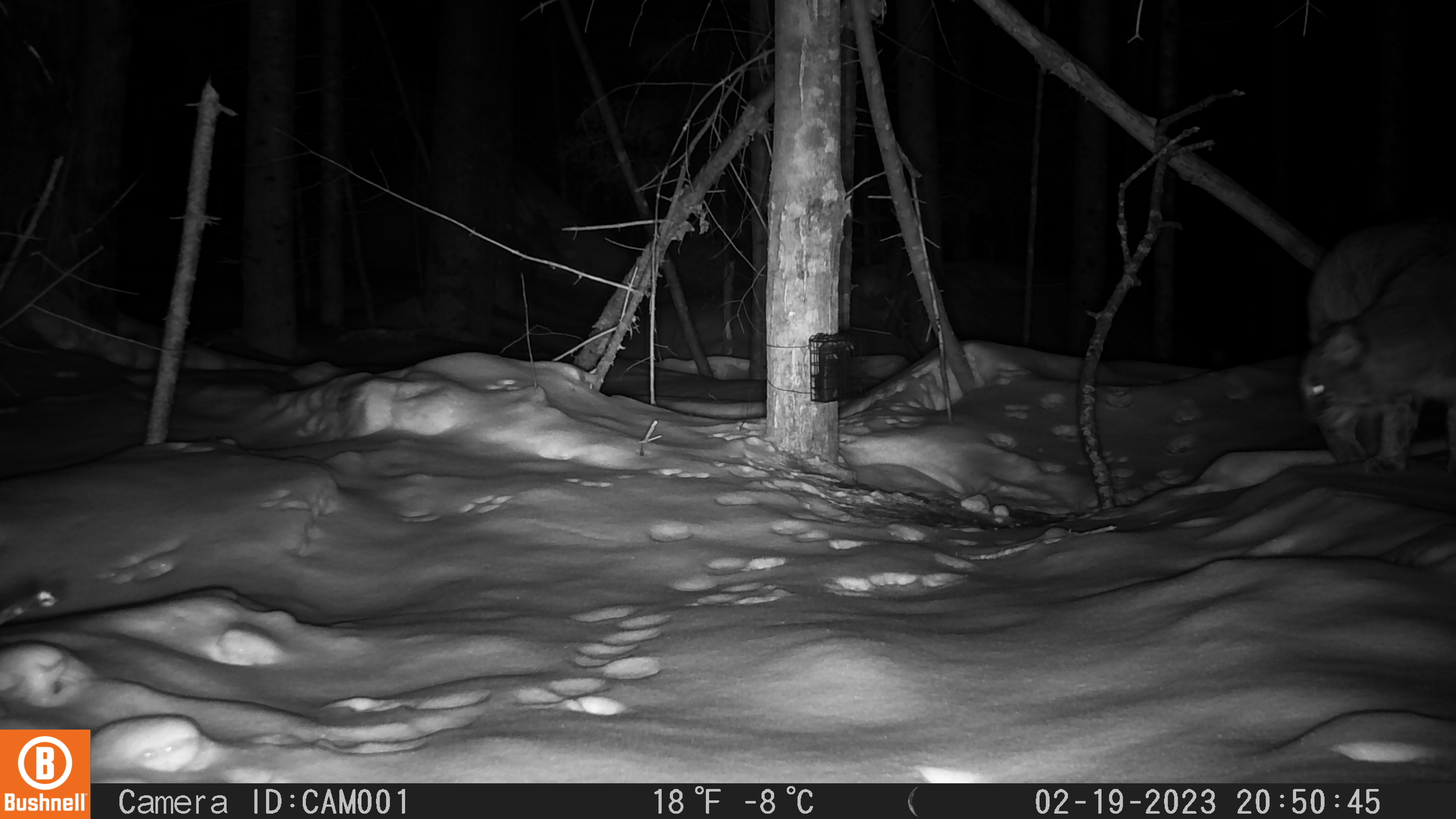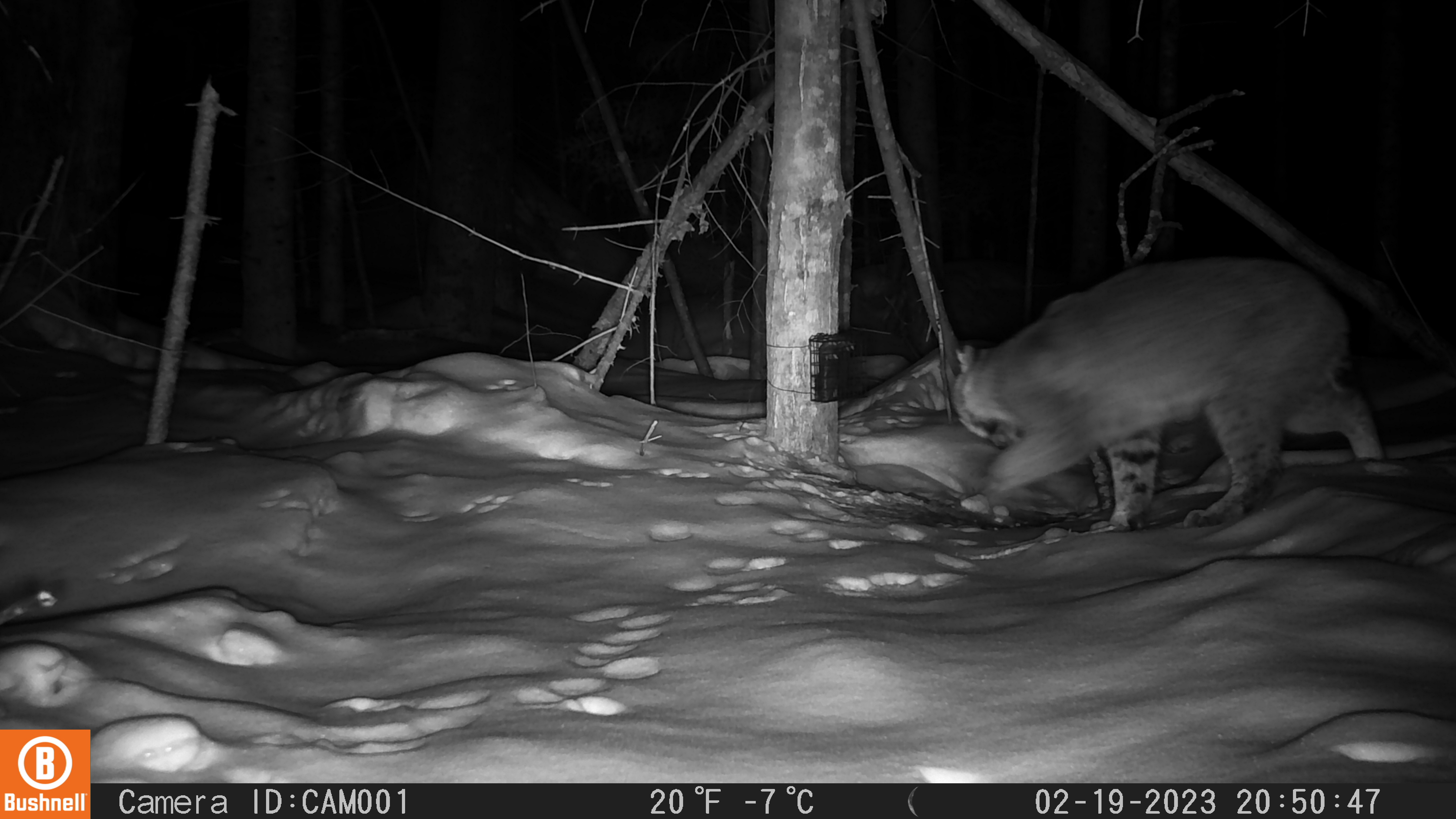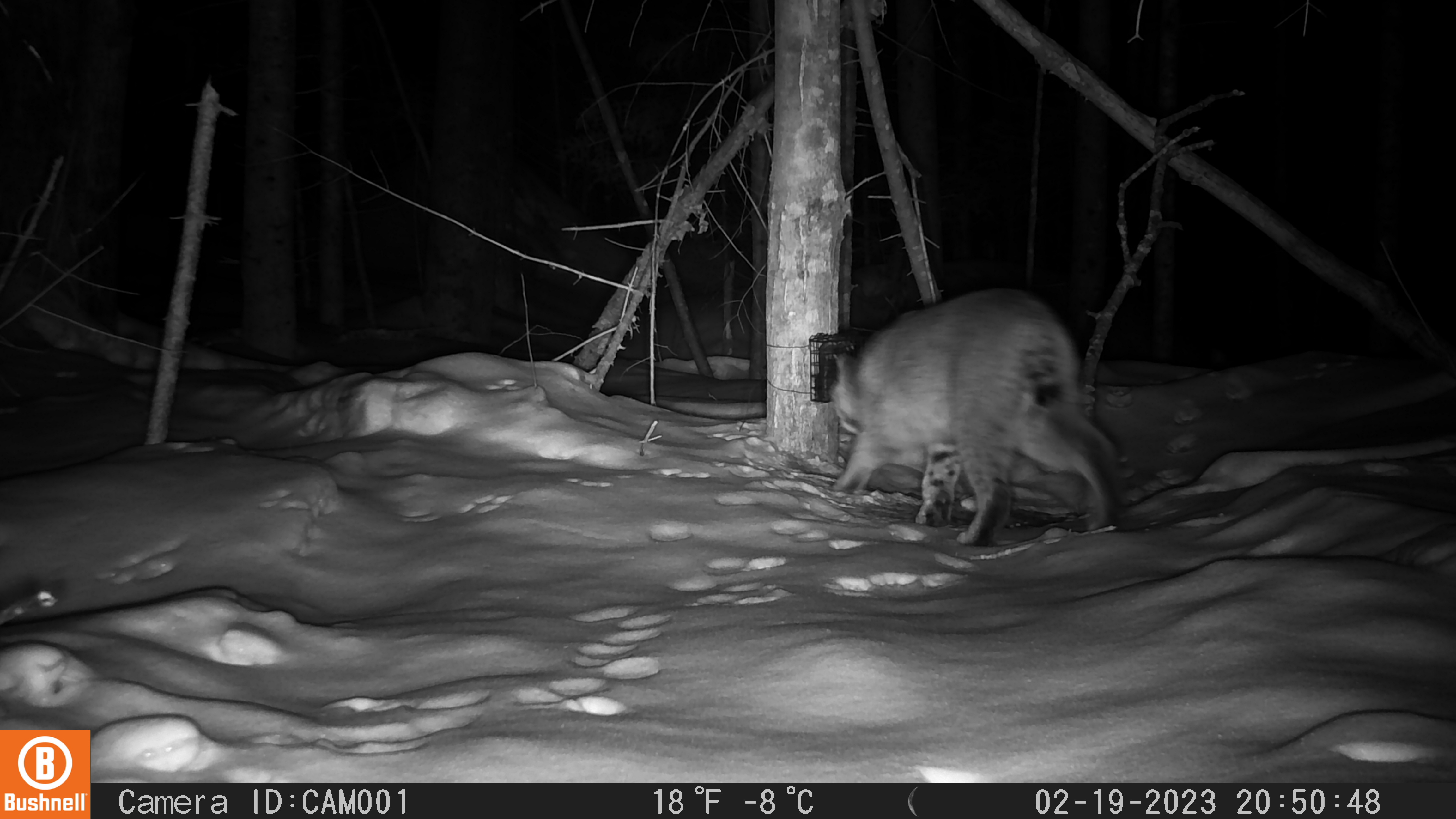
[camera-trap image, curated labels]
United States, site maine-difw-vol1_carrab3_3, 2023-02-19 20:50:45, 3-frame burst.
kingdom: Animalia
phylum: Chordata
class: Mammalia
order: Carnivora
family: Felidae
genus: Lynx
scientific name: Lynx rufus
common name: bobcat